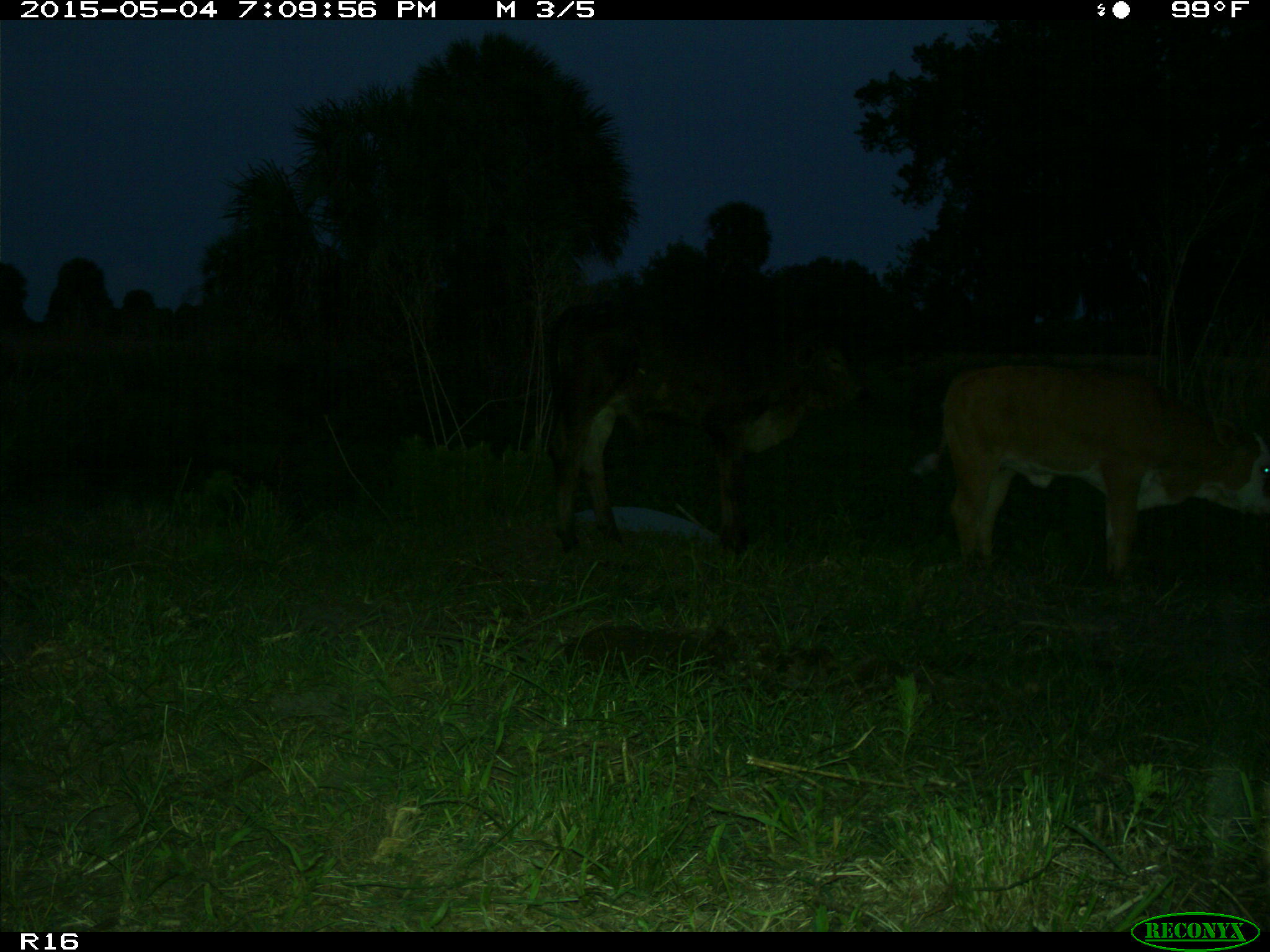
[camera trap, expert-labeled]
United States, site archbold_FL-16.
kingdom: Animalia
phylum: Chordata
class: Mammalia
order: Artiodactyla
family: Bovidae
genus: Bos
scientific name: Bos taurus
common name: domestic cow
Bos taurus (domestic cow).